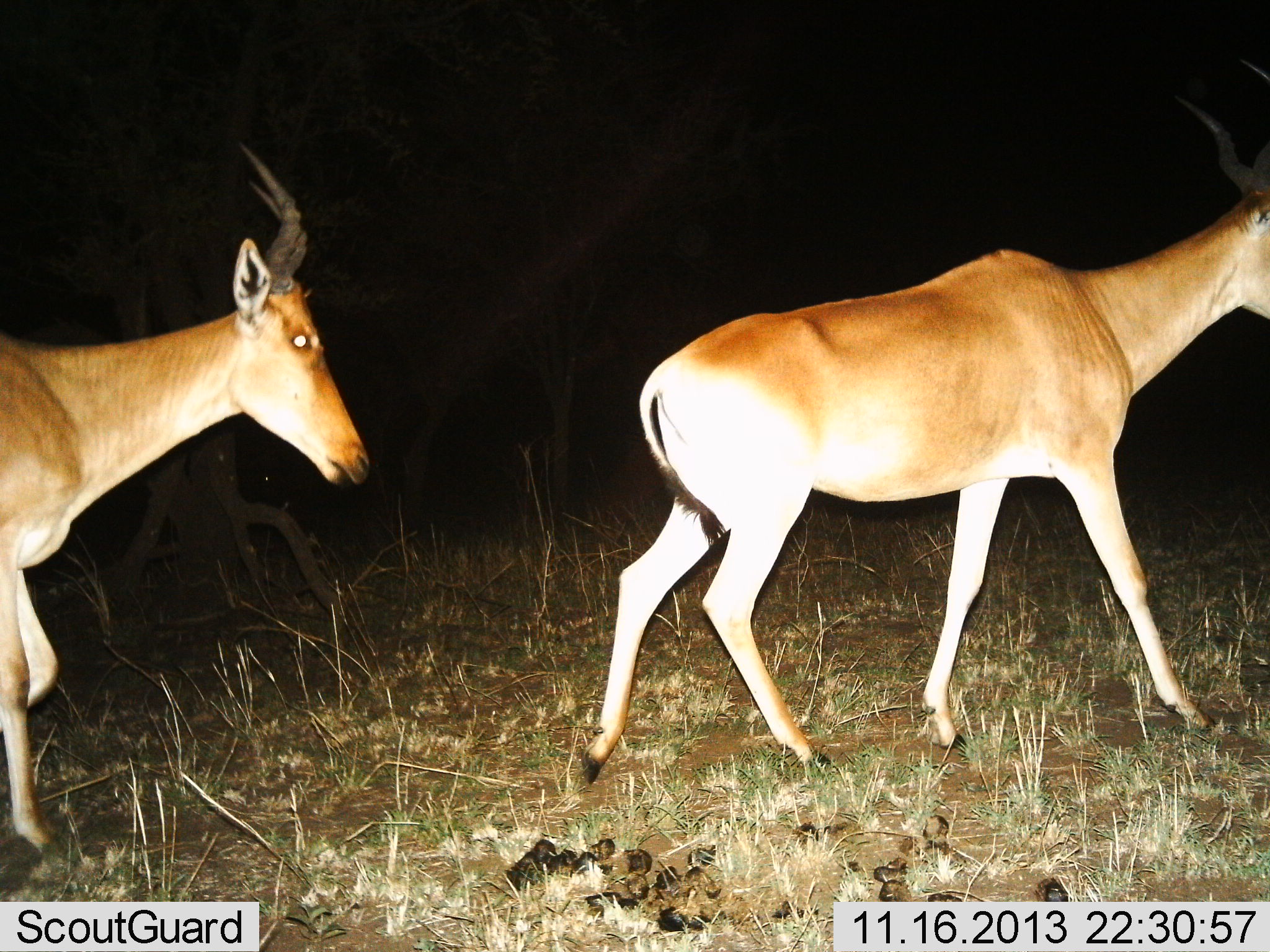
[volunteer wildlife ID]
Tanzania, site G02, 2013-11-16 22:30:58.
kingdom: Animalia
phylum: Chordata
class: Mammalia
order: Artiodactyla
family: Bovidae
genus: Alcelaphus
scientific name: Alcelaphus buselaphus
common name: hartebeest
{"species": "hartebeest (Alcelaphus buselaphus)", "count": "2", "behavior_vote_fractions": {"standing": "4%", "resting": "2%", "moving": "100%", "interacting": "2%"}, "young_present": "0%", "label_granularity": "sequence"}